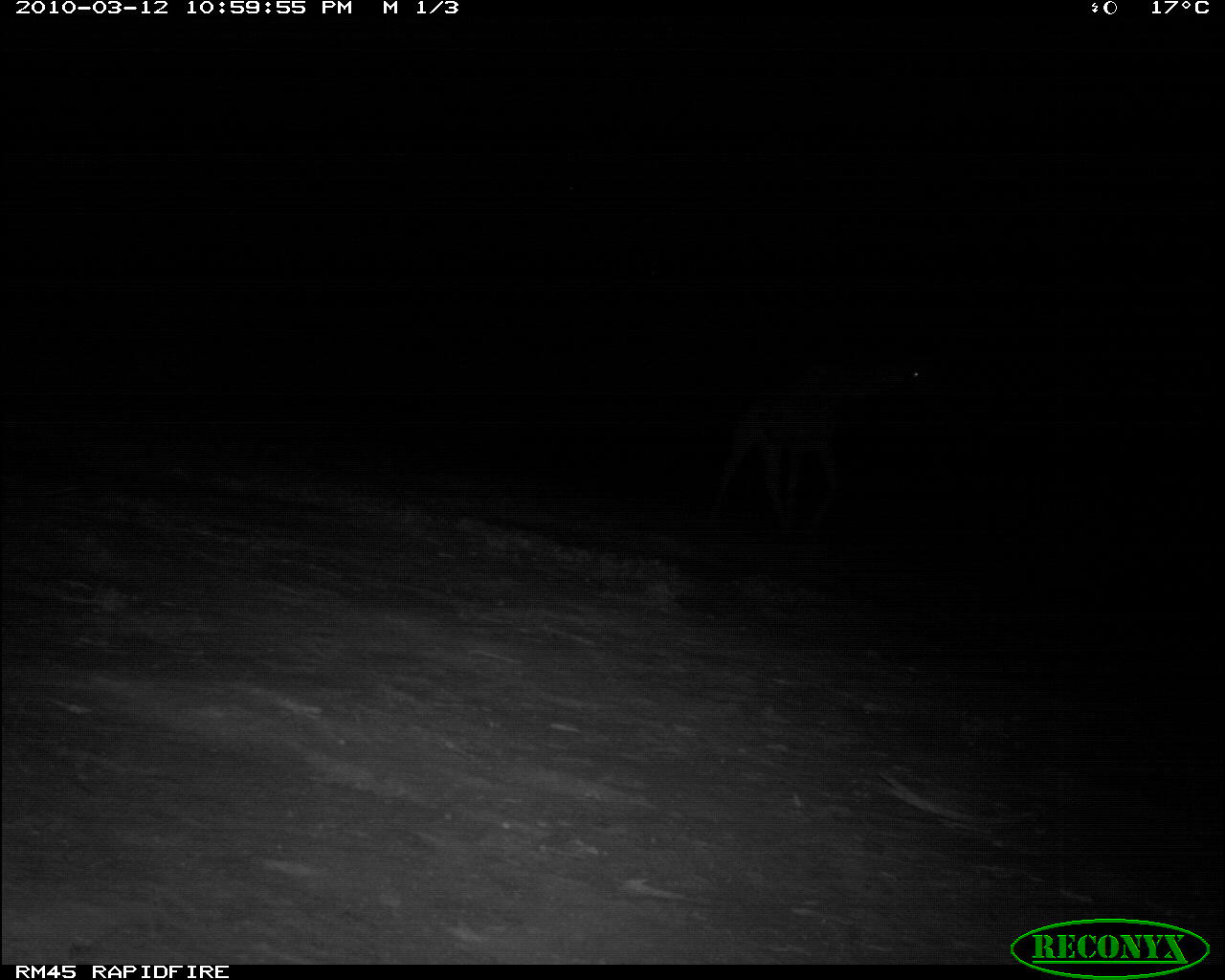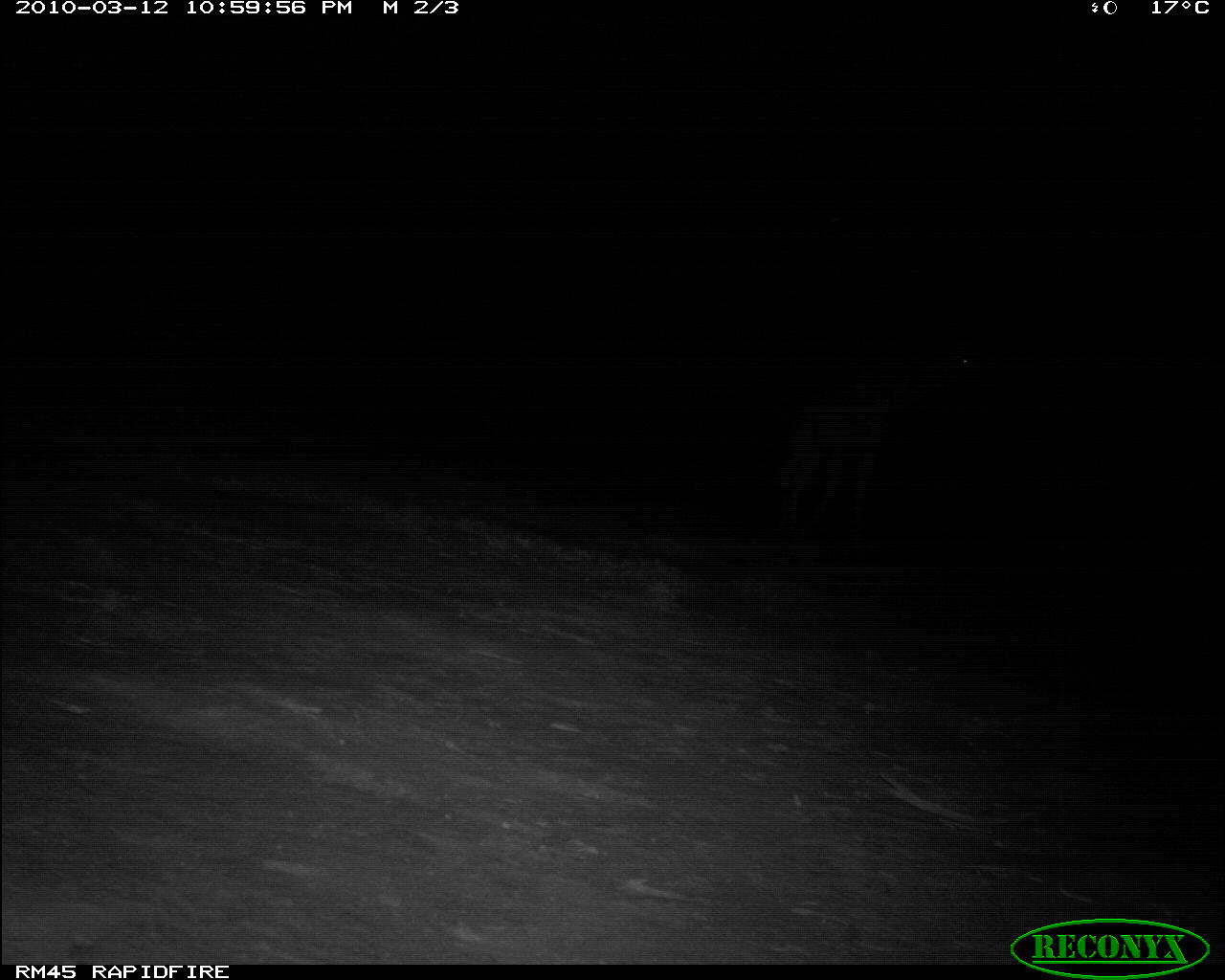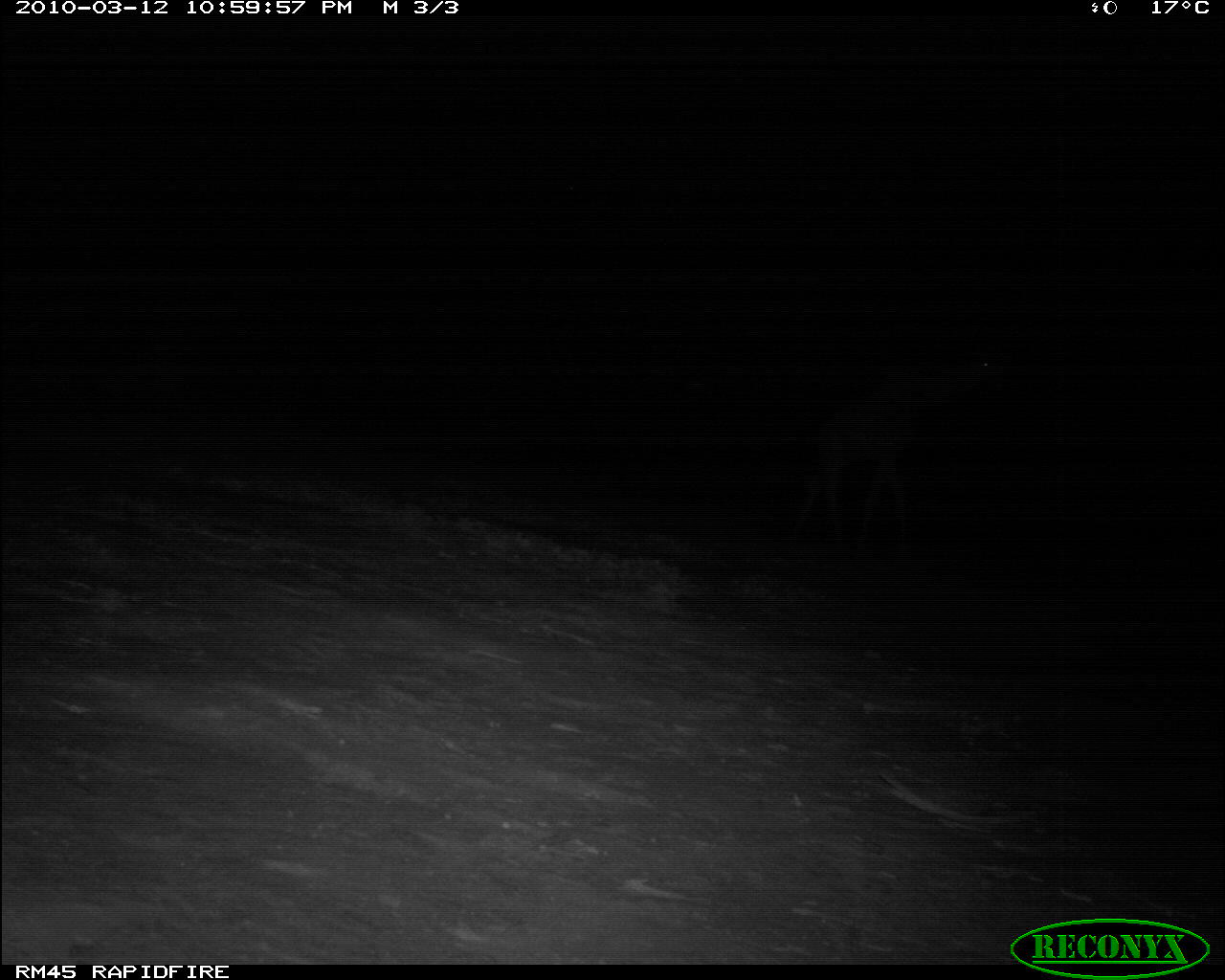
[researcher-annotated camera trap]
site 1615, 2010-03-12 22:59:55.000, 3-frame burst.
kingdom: Animalia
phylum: Chordata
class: Mammalia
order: Artiodactyla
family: Giraffidae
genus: Giraffa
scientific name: Giraffa camelopardalis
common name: giraffe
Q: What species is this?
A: Giraffa camelopardalis (giraffe).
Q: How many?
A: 1.